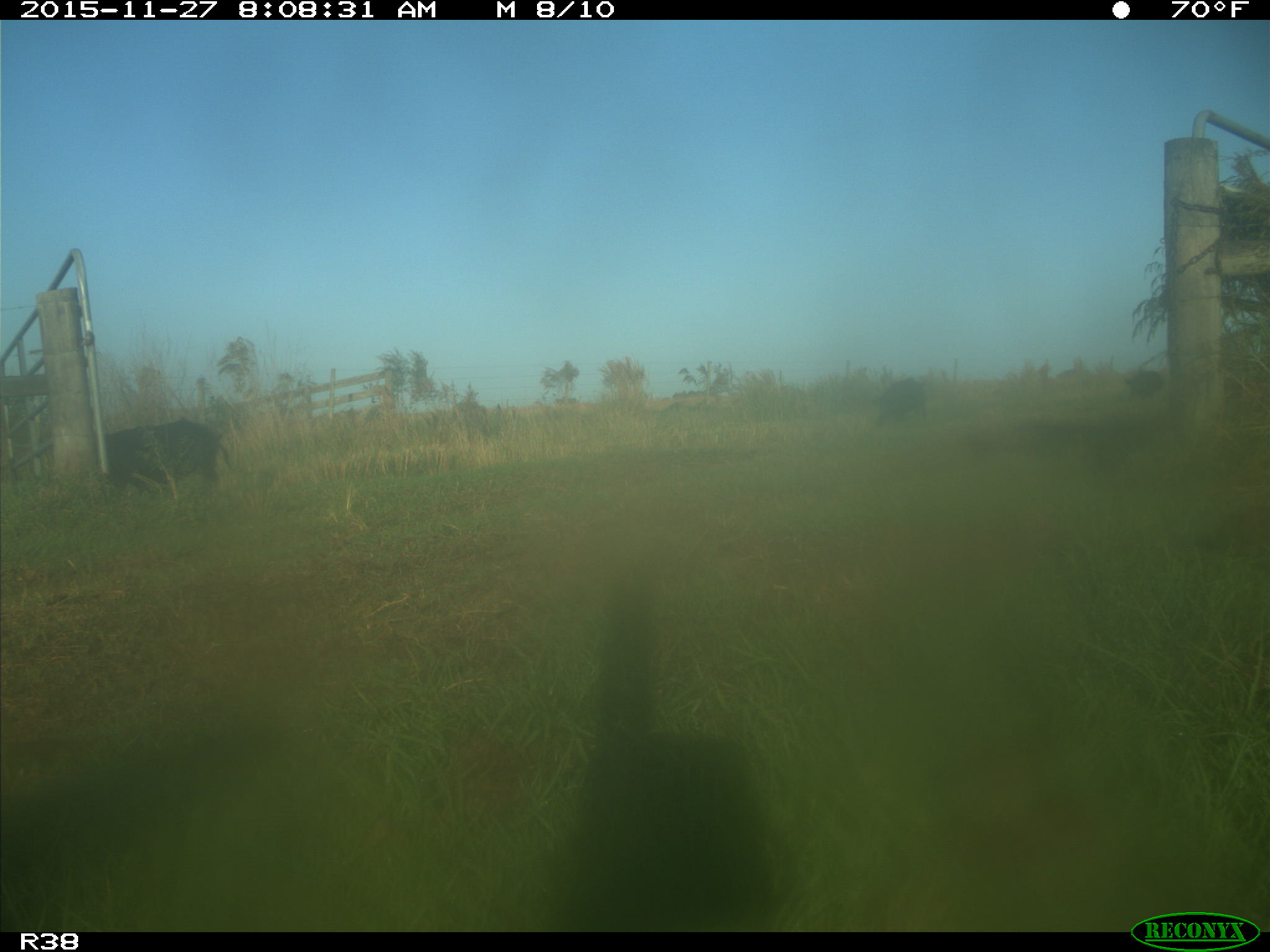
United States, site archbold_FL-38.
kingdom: Animalia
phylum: Chordata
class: Mammalia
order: Artiodactyla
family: Suidae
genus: Sus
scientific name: Sus scrofa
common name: wild boar